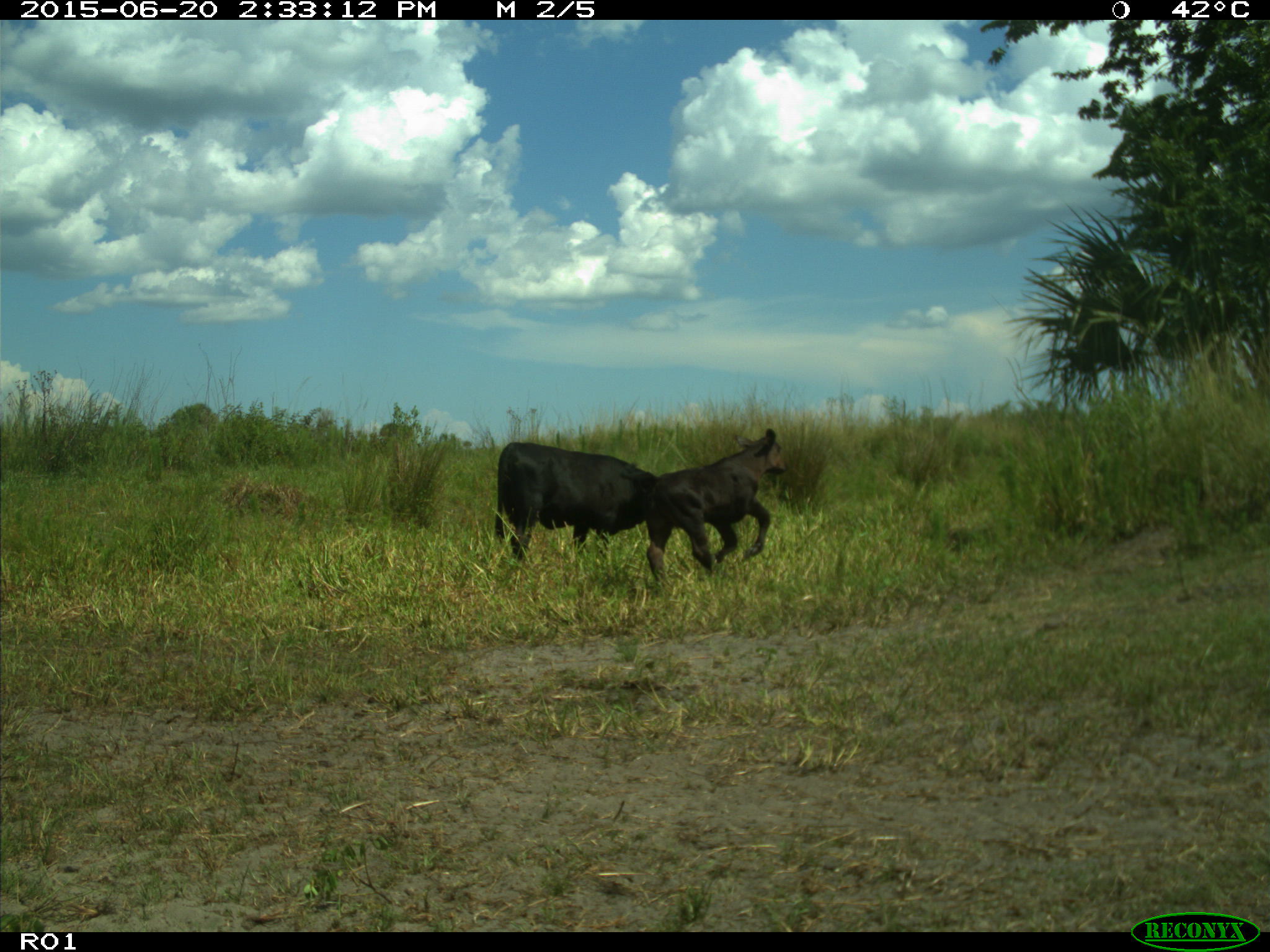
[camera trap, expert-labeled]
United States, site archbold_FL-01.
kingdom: Animalia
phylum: Chordata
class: Mammalia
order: Artiodactyla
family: Bovidae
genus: Bos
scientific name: Bos taurus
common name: domestic cow